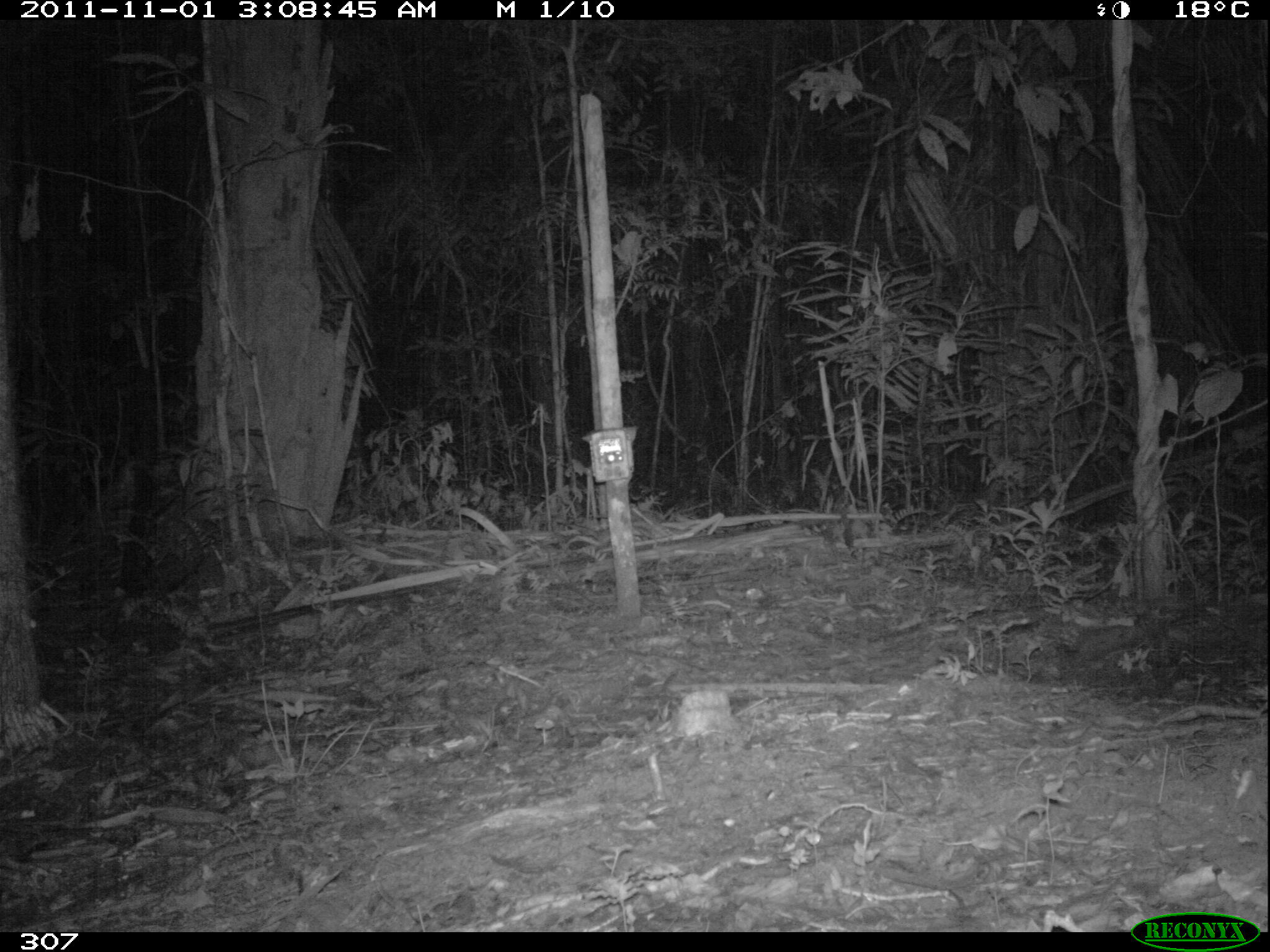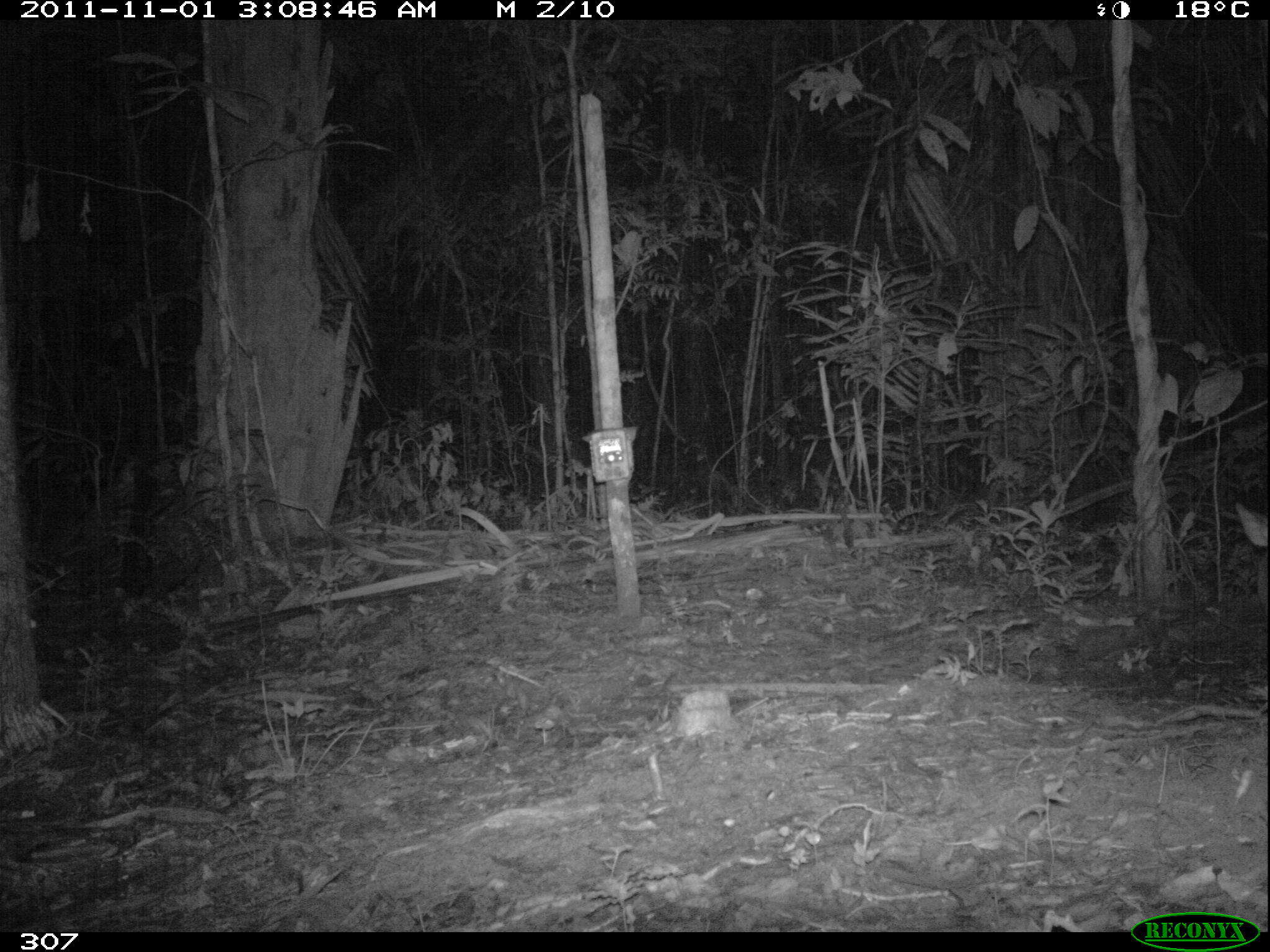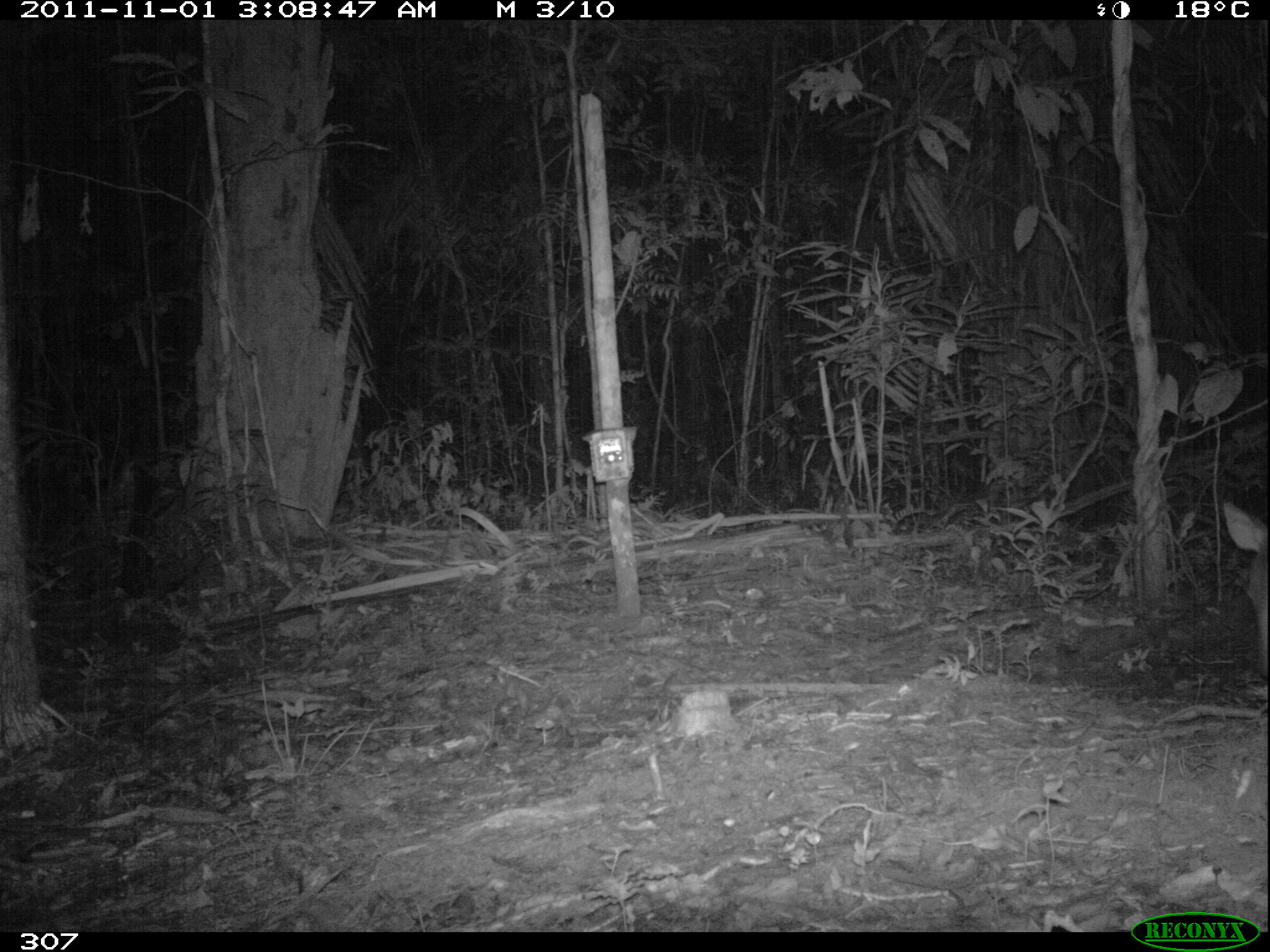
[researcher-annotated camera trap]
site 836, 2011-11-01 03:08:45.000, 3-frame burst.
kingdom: Animalia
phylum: Chordata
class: Mammalia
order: Artiodactyla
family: Cervidae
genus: Mazama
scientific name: Mazama americana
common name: red brocket